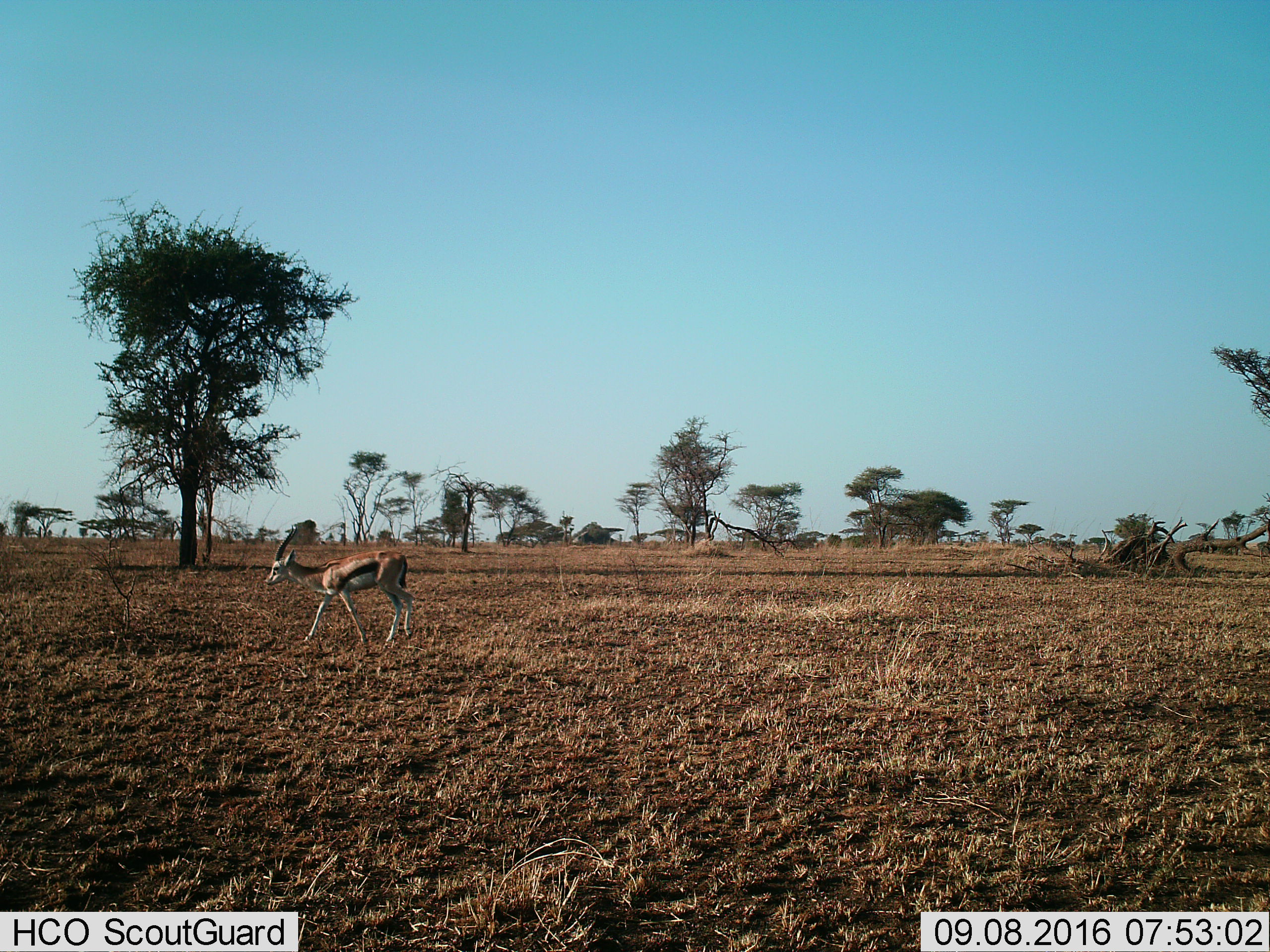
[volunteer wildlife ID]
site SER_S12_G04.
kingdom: Animalia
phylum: Chordata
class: Mammalia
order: Artiodactyla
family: Bovidae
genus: Eudorcas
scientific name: Eudorcas thomsonii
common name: thomson's gazelle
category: gazellethomsons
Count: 1.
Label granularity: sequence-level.